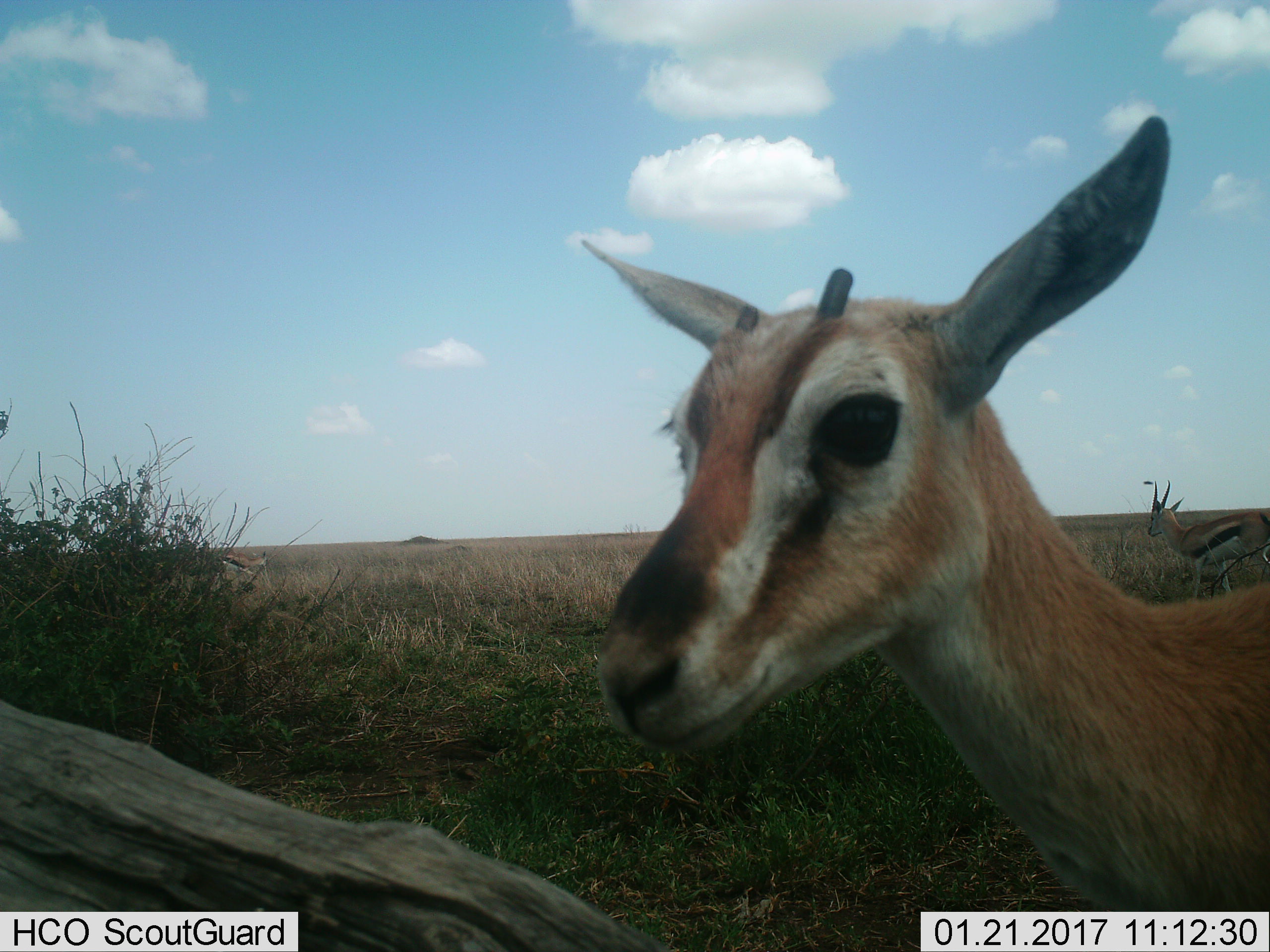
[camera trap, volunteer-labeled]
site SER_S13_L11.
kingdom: Animalia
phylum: Chordata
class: Mammalia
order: Artiodactyla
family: Bovidae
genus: Eudorcas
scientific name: Eudorcas thomsonii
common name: thomson's gazelle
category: gazellethomsons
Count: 2.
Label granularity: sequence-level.